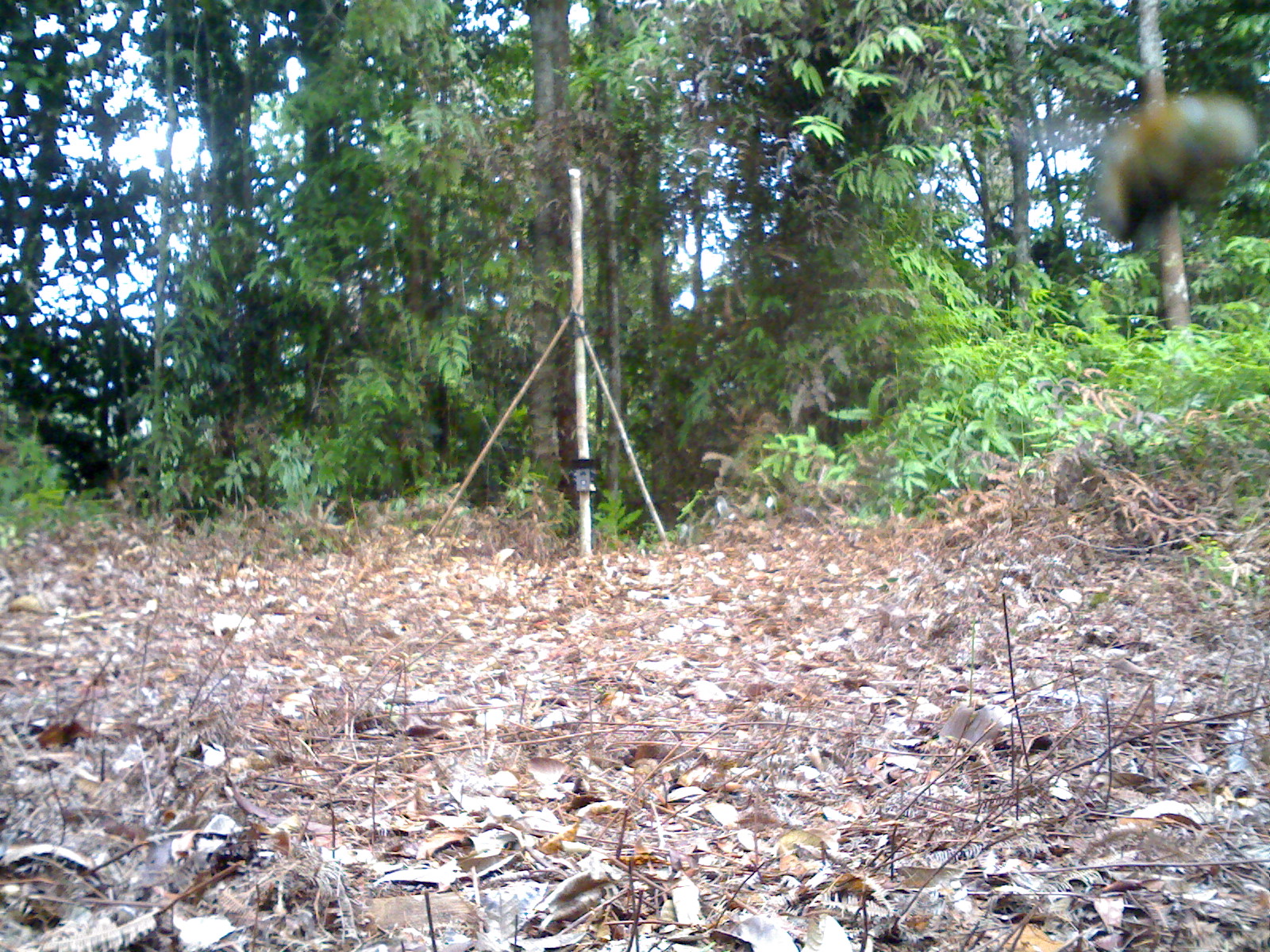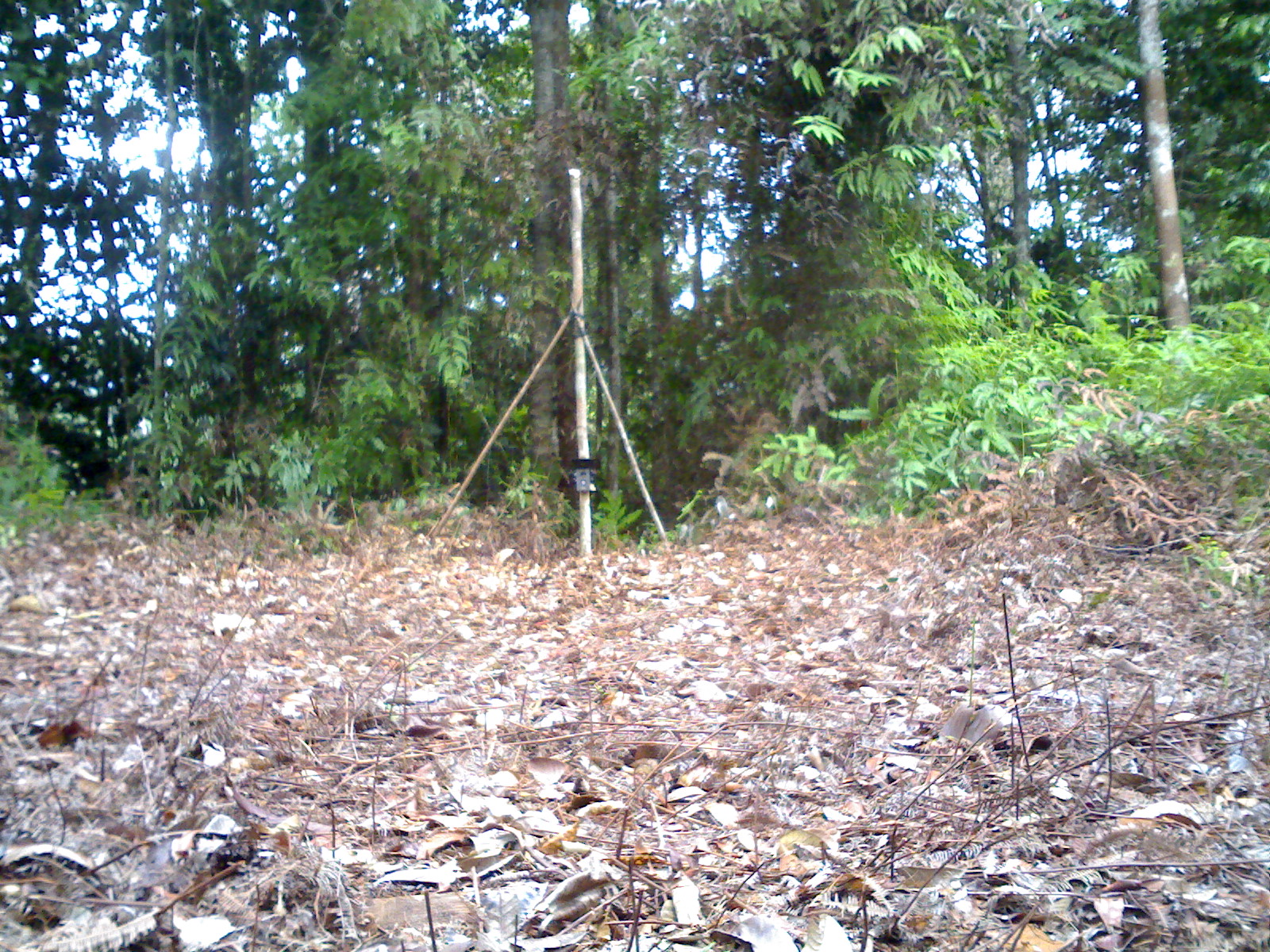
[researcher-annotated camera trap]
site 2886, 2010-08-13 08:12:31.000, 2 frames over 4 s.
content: unidentified animal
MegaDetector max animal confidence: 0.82